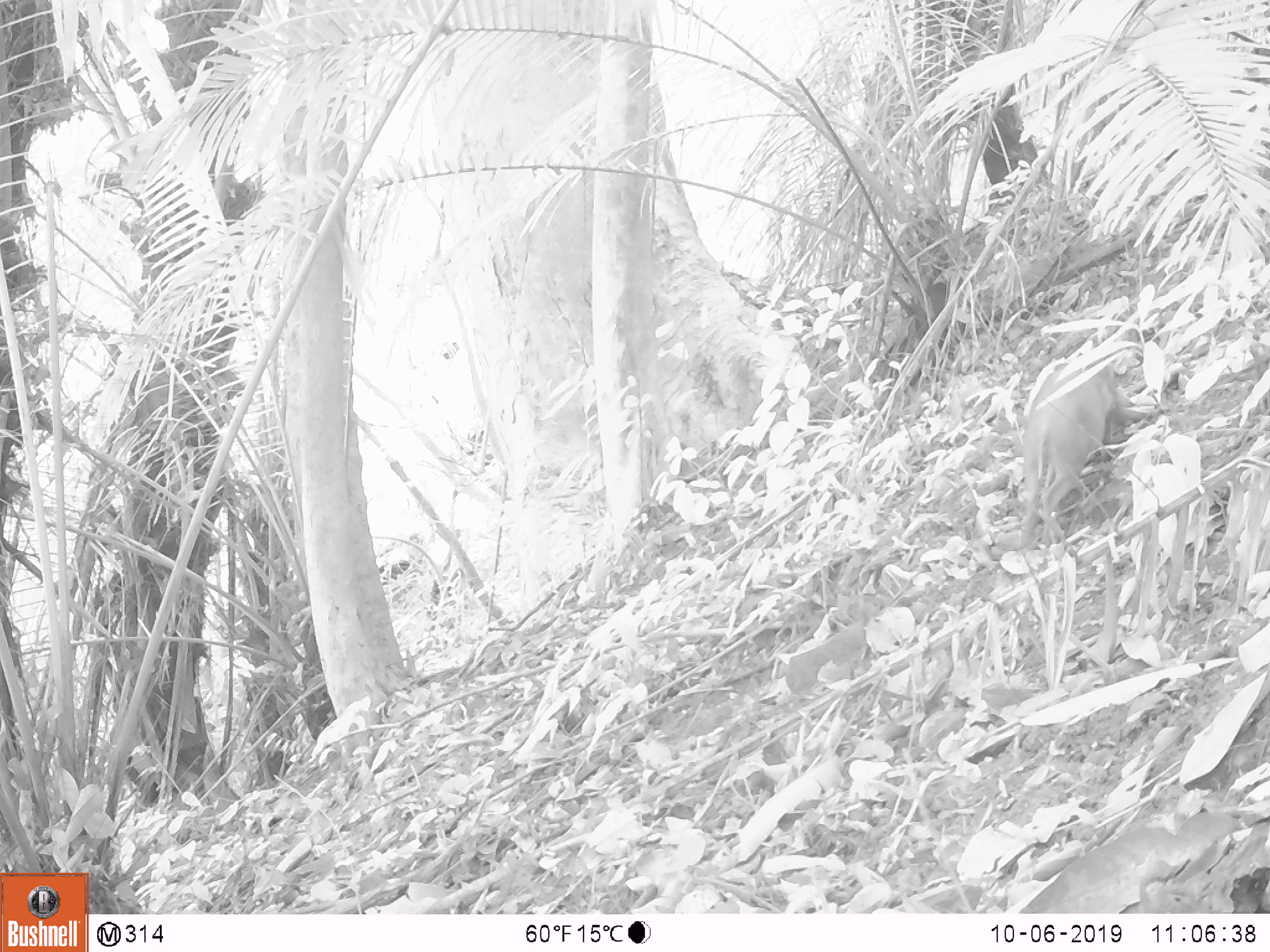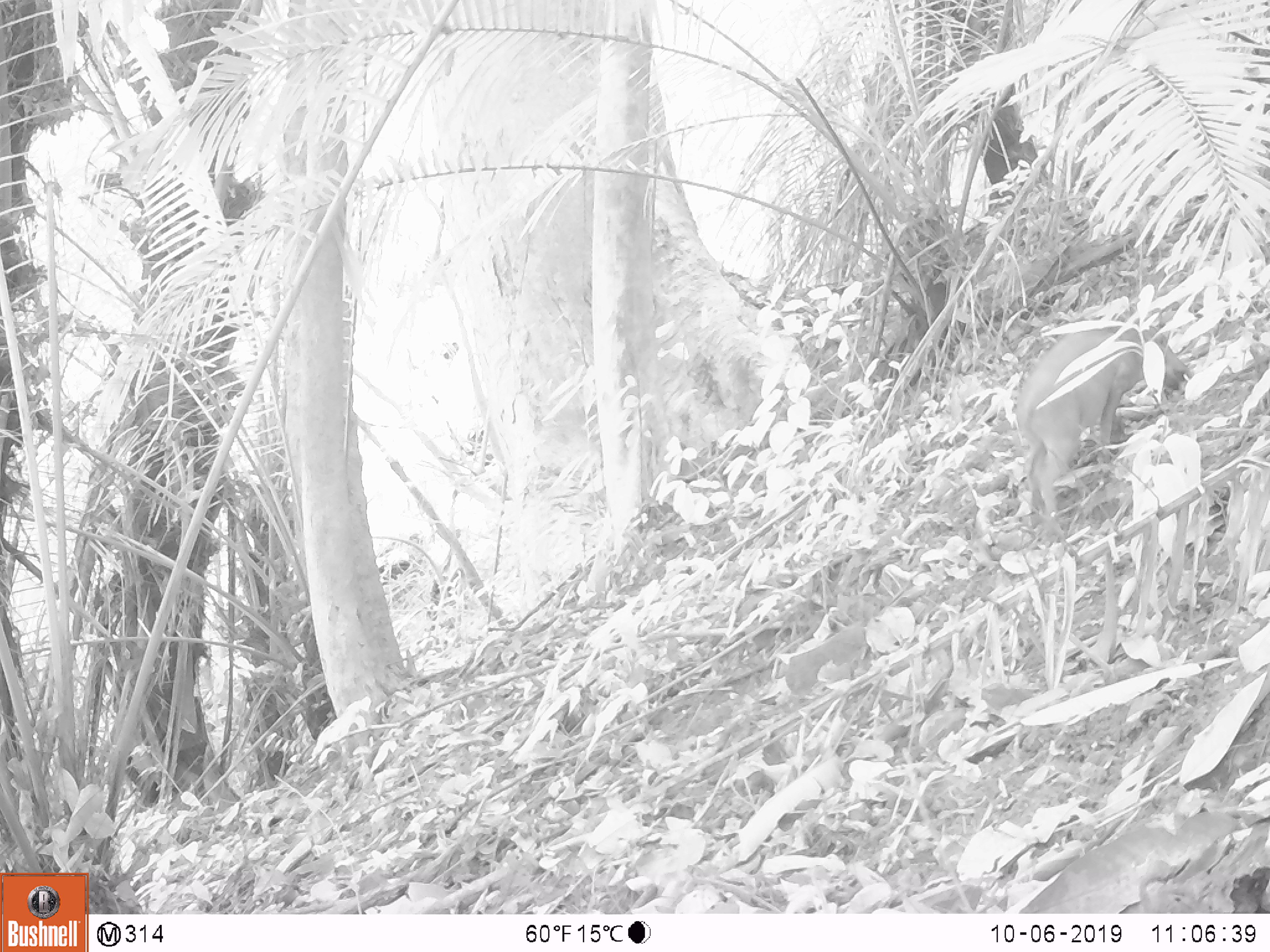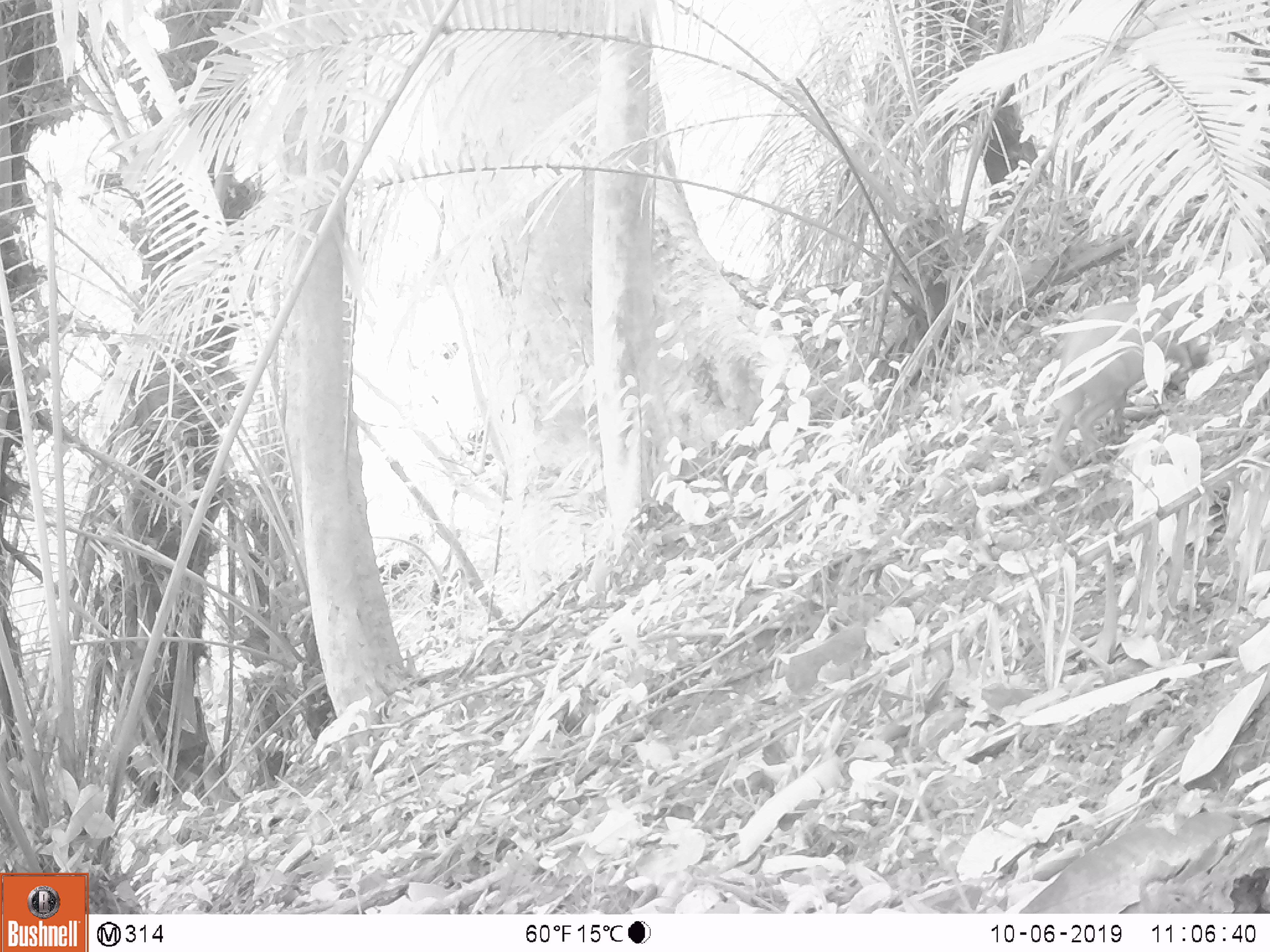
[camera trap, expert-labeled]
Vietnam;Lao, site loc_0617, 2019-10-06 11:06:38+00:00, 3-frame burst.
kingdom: Animalia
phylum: Chordata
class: Mammalia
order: Artiodactyla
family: Suidae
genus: Sus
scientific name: Sus scrofa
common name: eurasian wild pig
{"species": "eurasian wild pig (Sus scrofa)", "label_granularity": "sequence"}